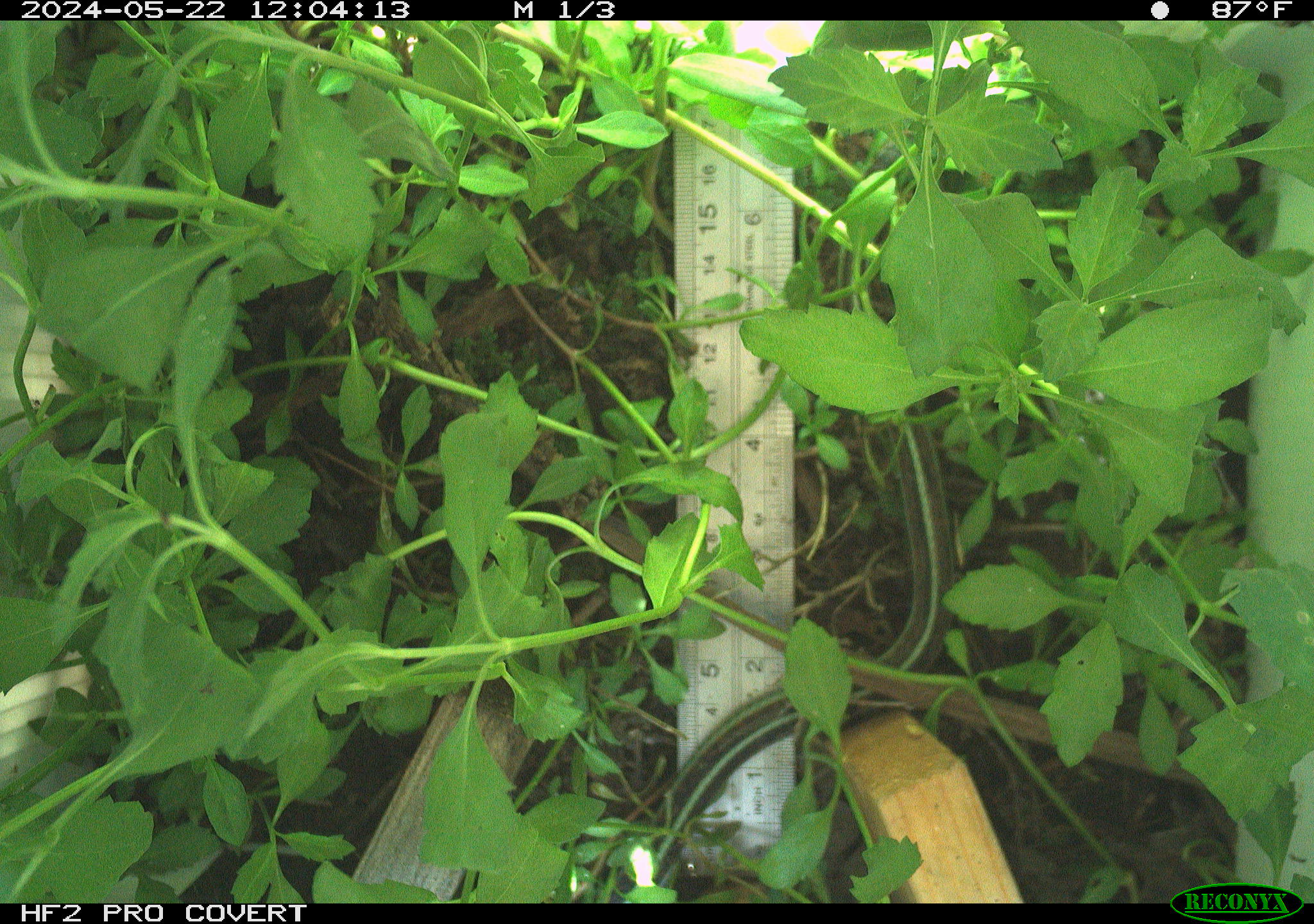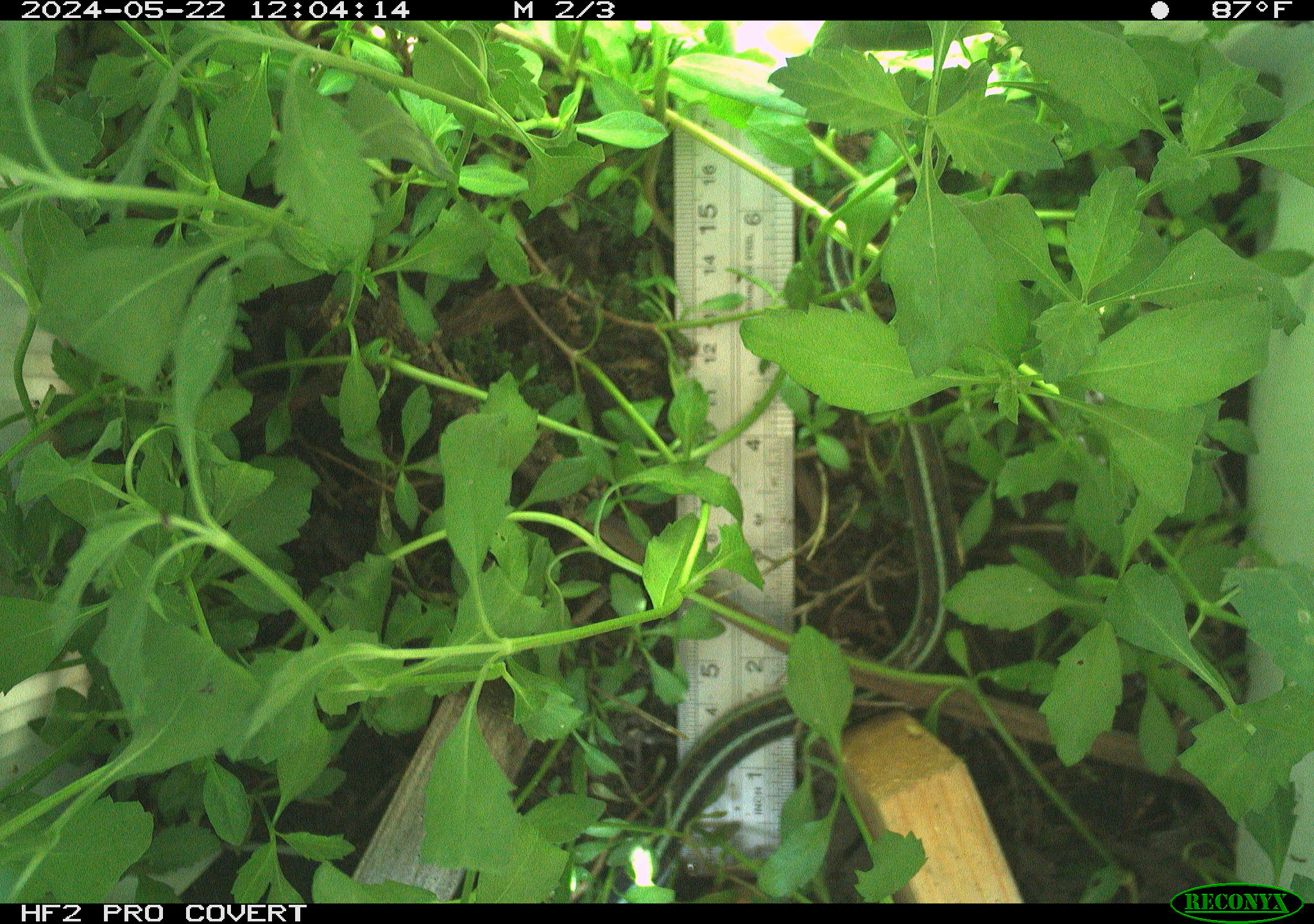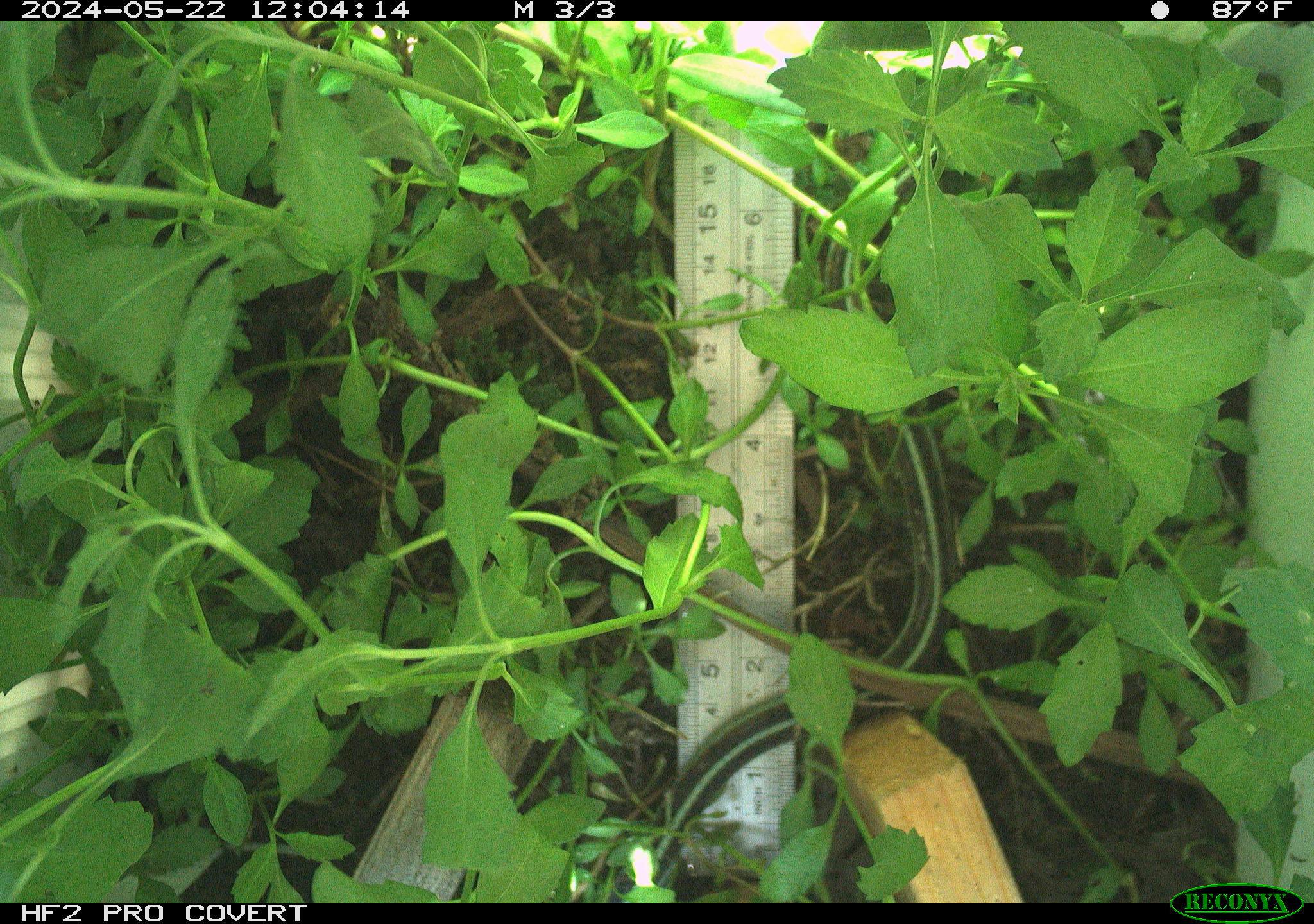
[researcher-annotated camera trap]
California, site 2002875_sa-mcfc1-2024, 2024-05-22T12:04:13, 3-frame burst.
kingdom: Animalia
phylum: Chordata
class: Reptilia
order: Squamata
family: Colubridae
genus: Thamnophis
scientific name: Thamnophis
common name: american gartersnakes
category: thamnophis species